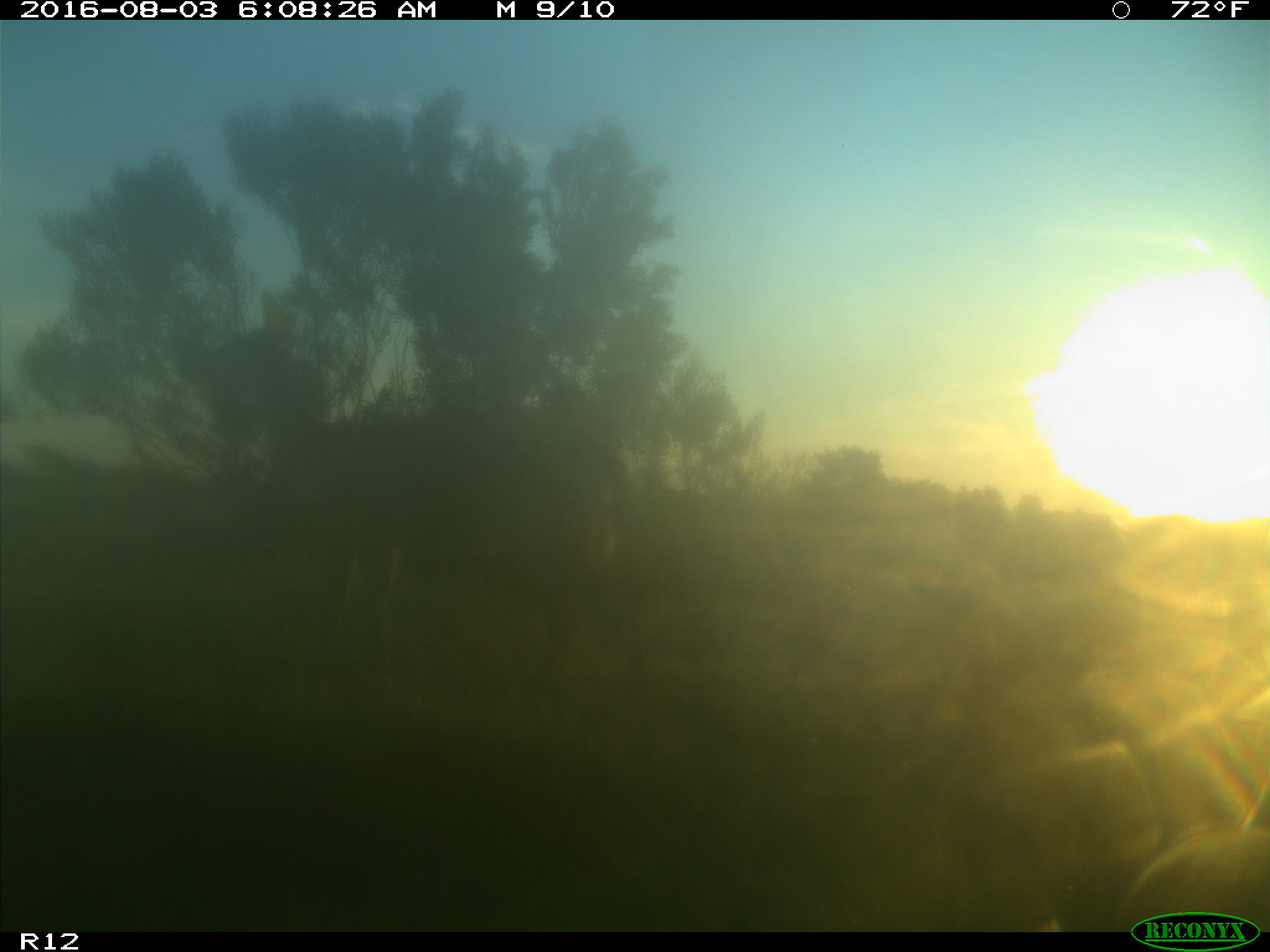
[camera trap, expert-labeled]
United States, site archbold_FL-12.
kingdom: Animalia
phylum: Chordata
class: Mammalia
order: Artiodactyla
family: Cervidae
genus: Odocoileus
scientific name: Odocoileus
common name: deer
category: unidentified deer